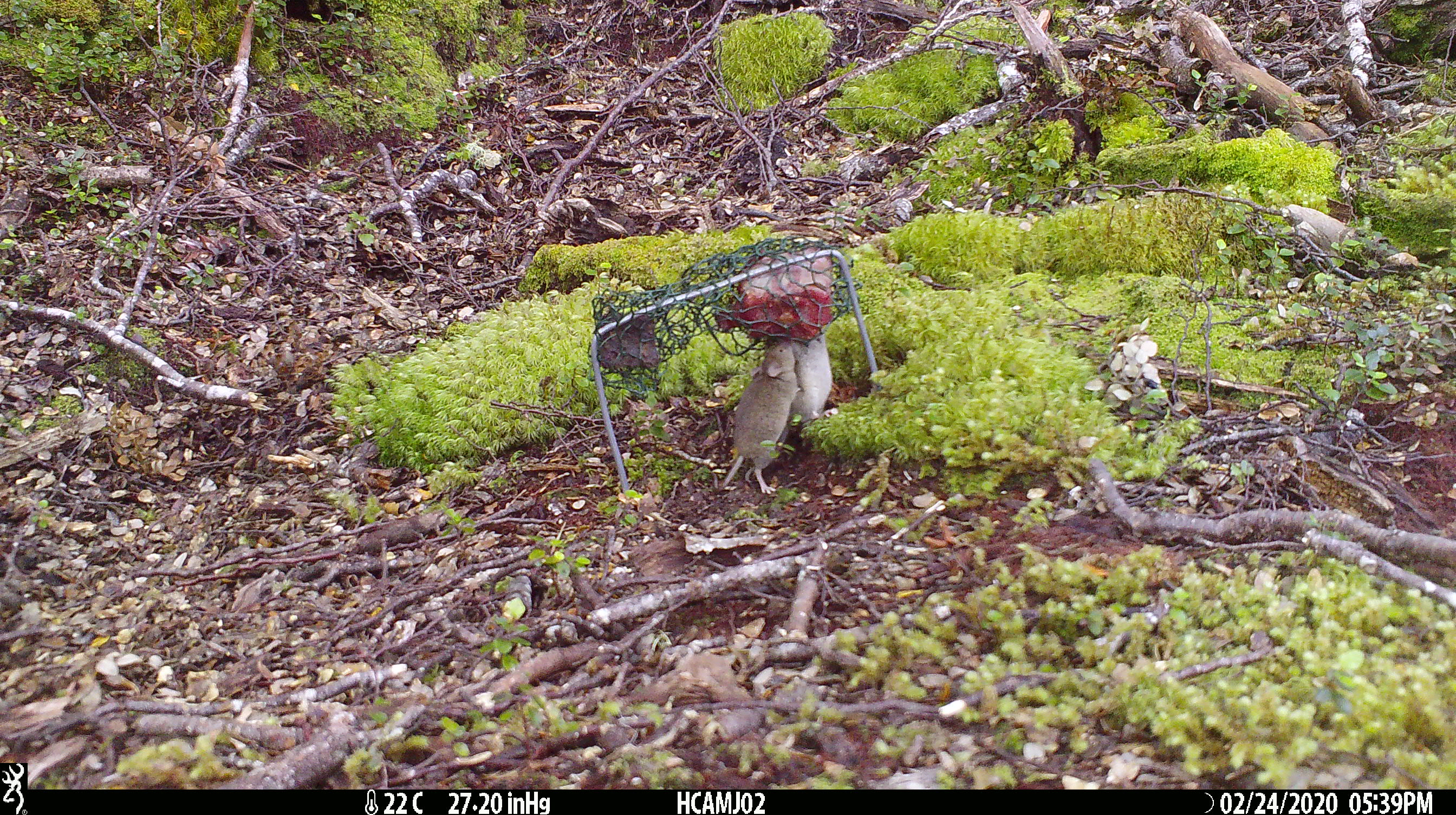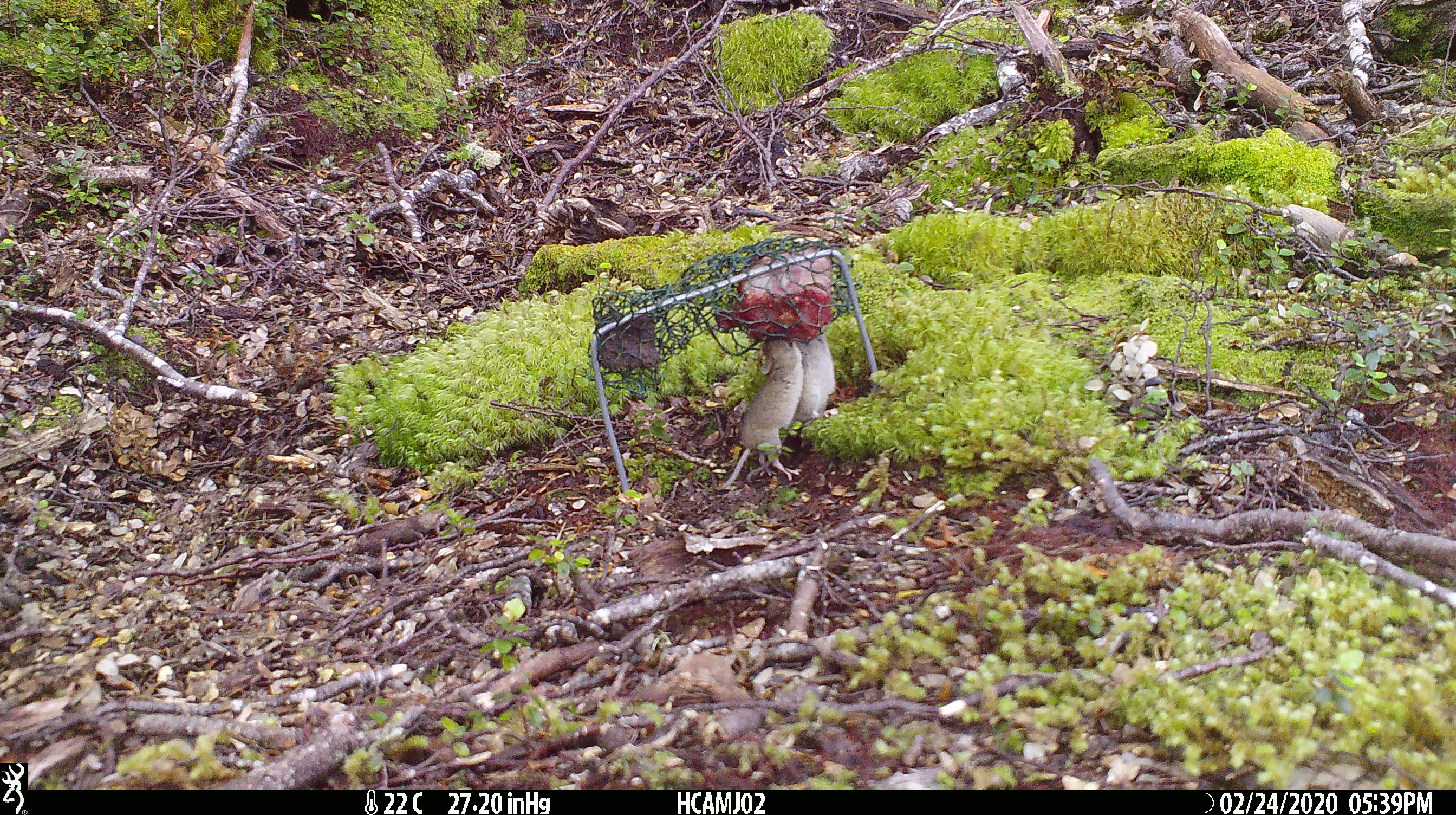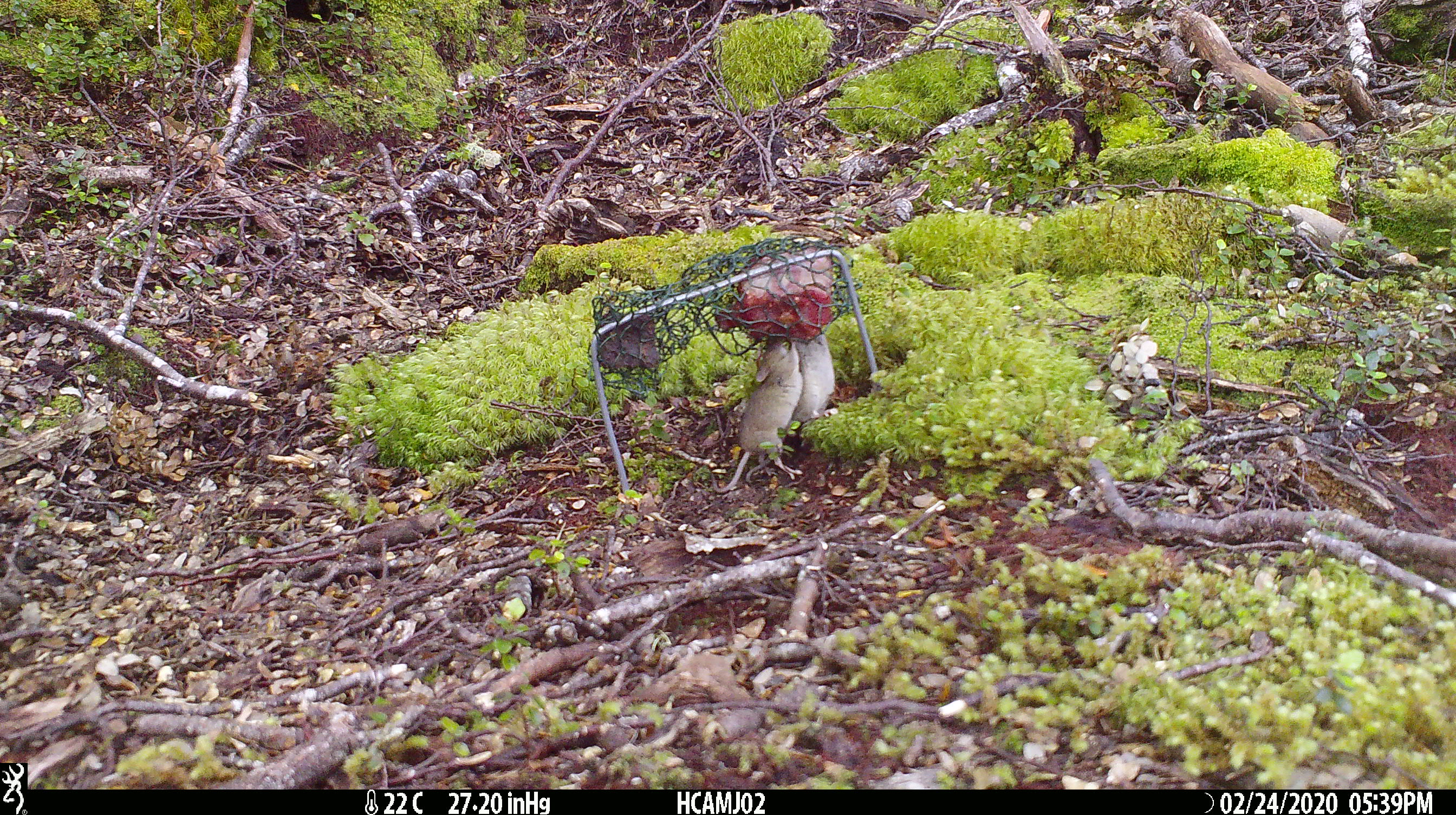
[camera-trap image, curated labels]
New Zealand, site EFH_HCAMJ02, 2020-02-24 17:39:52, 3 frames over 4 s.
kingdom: Animalia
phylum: Chordata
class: Mammalia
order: Rodentia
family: Muridae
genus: Mus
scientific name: Mus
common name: mouse